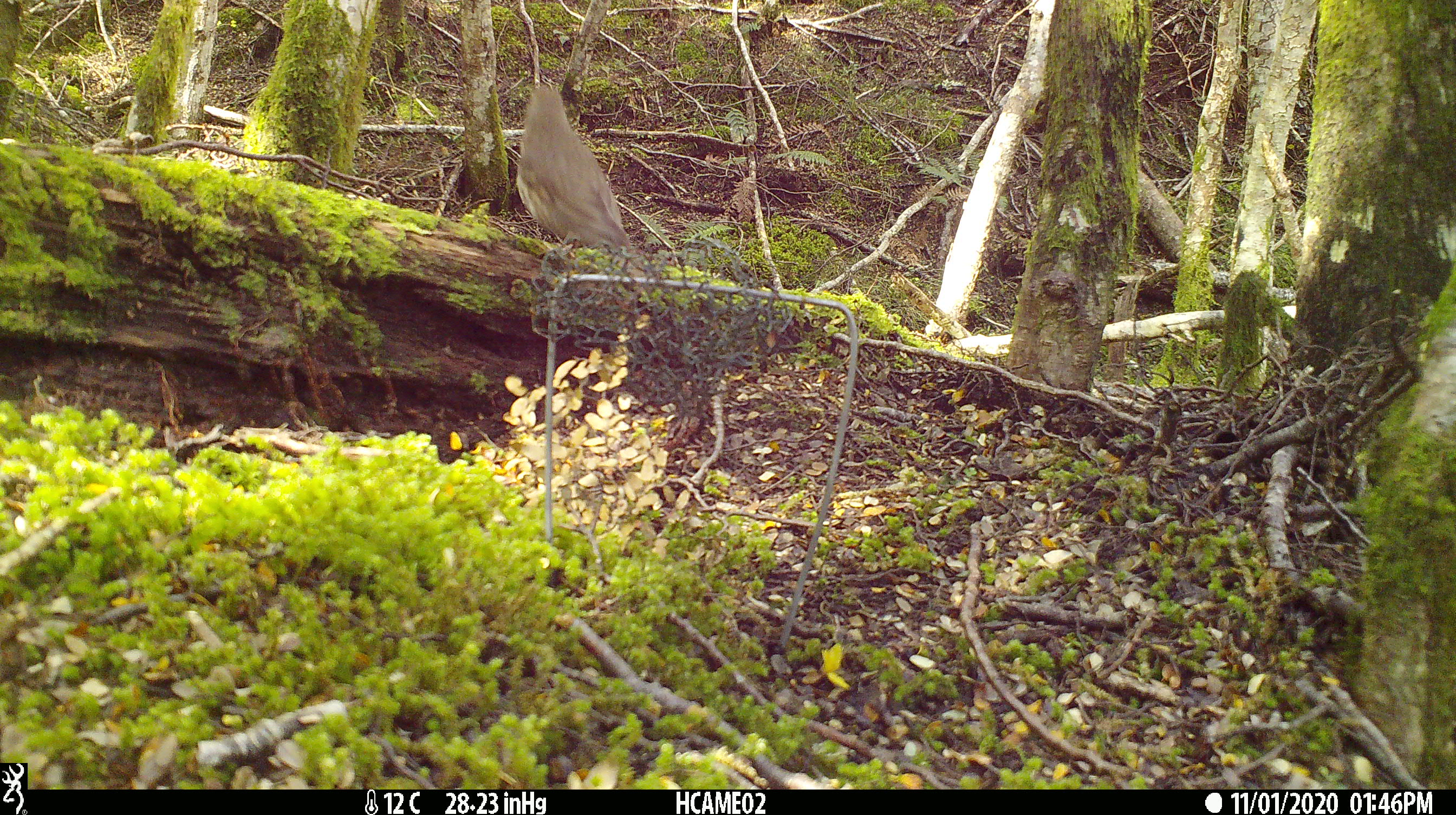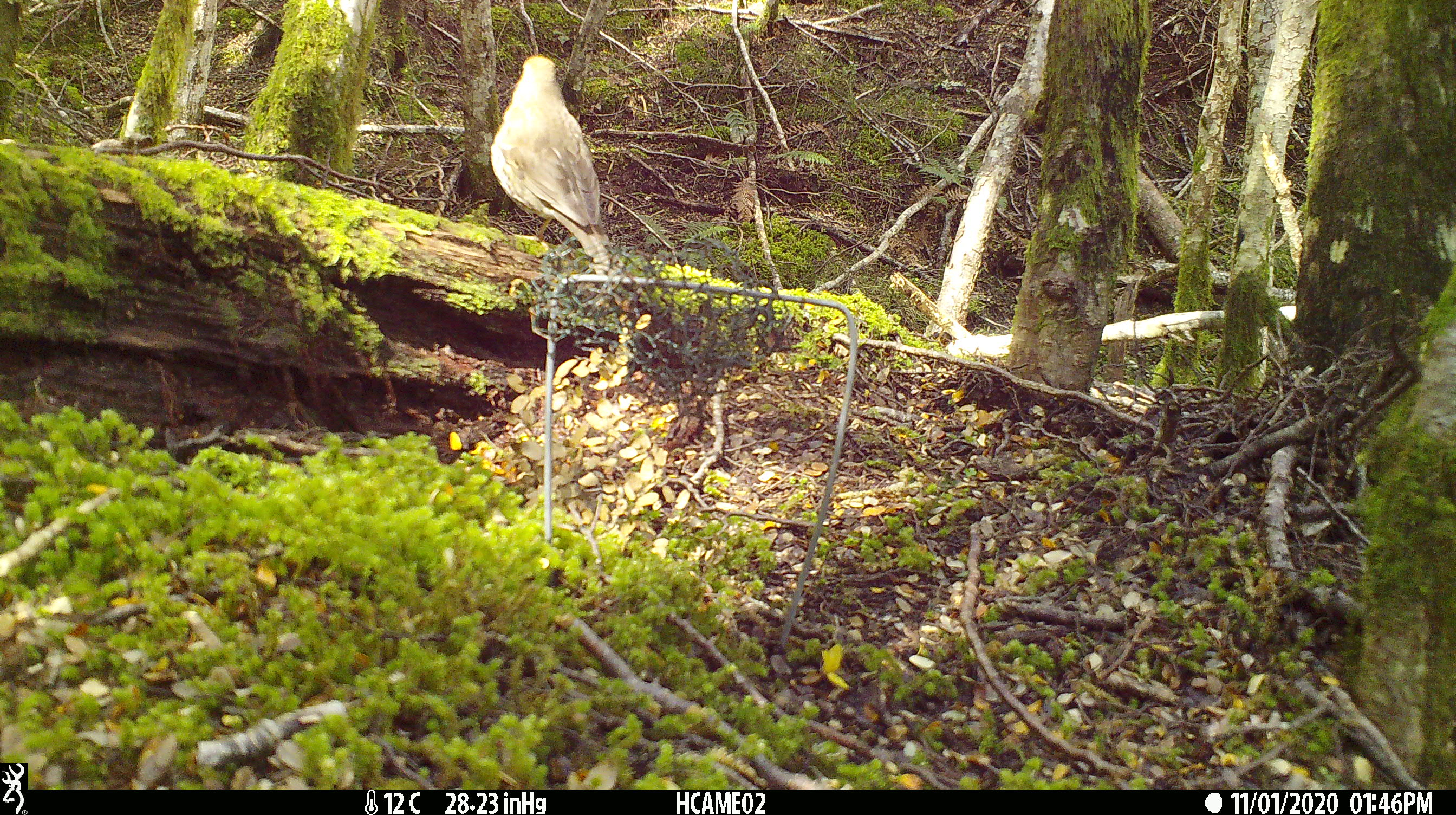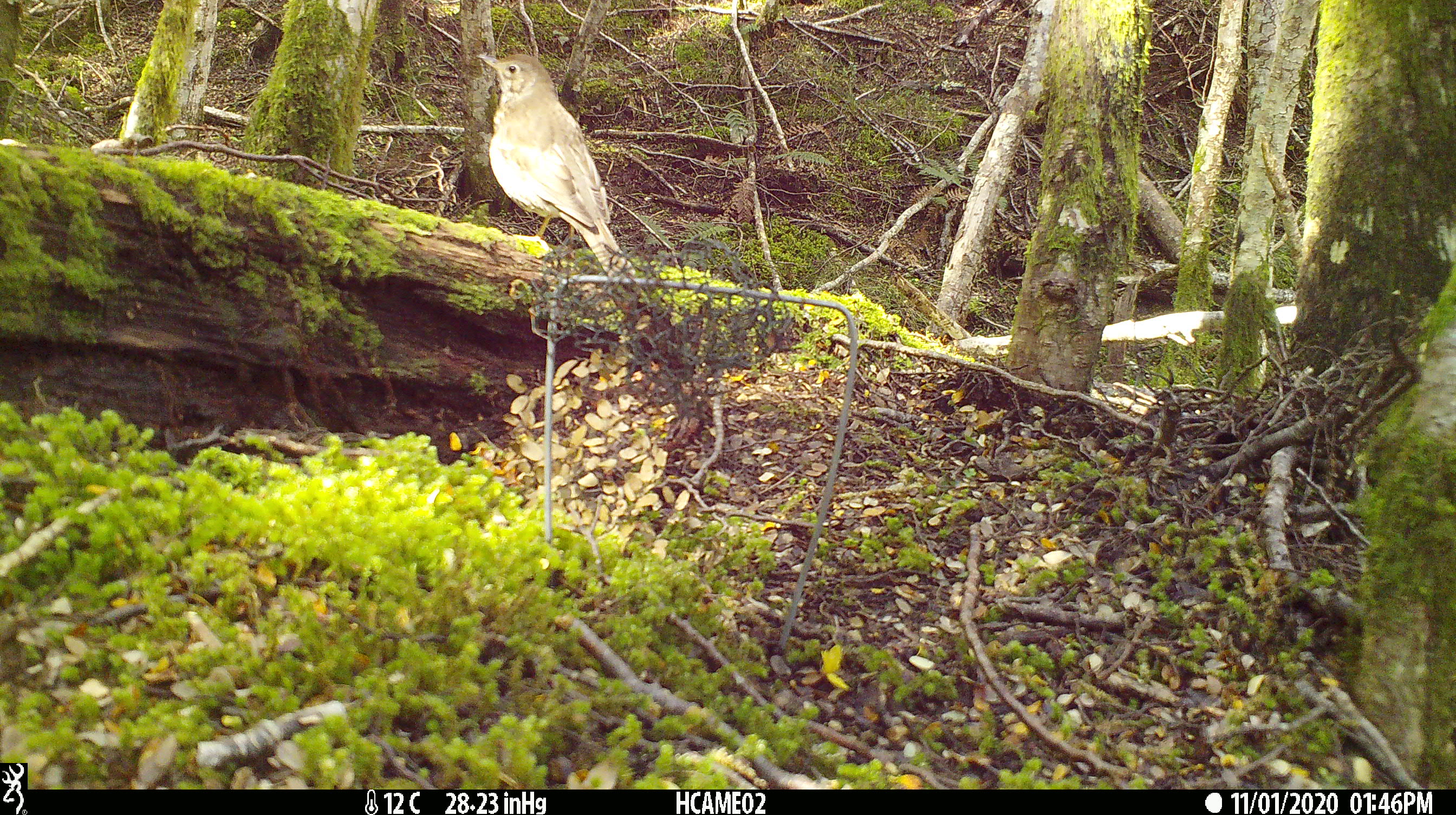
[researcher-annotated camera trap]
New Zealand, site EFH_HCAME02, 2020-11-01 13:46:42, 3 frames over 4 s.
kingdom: Animalia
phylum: Chordata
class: Aves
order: Passeriformes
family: Turdidae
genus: Turdus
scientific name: Turdus philomelos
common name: song thrush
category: thrush